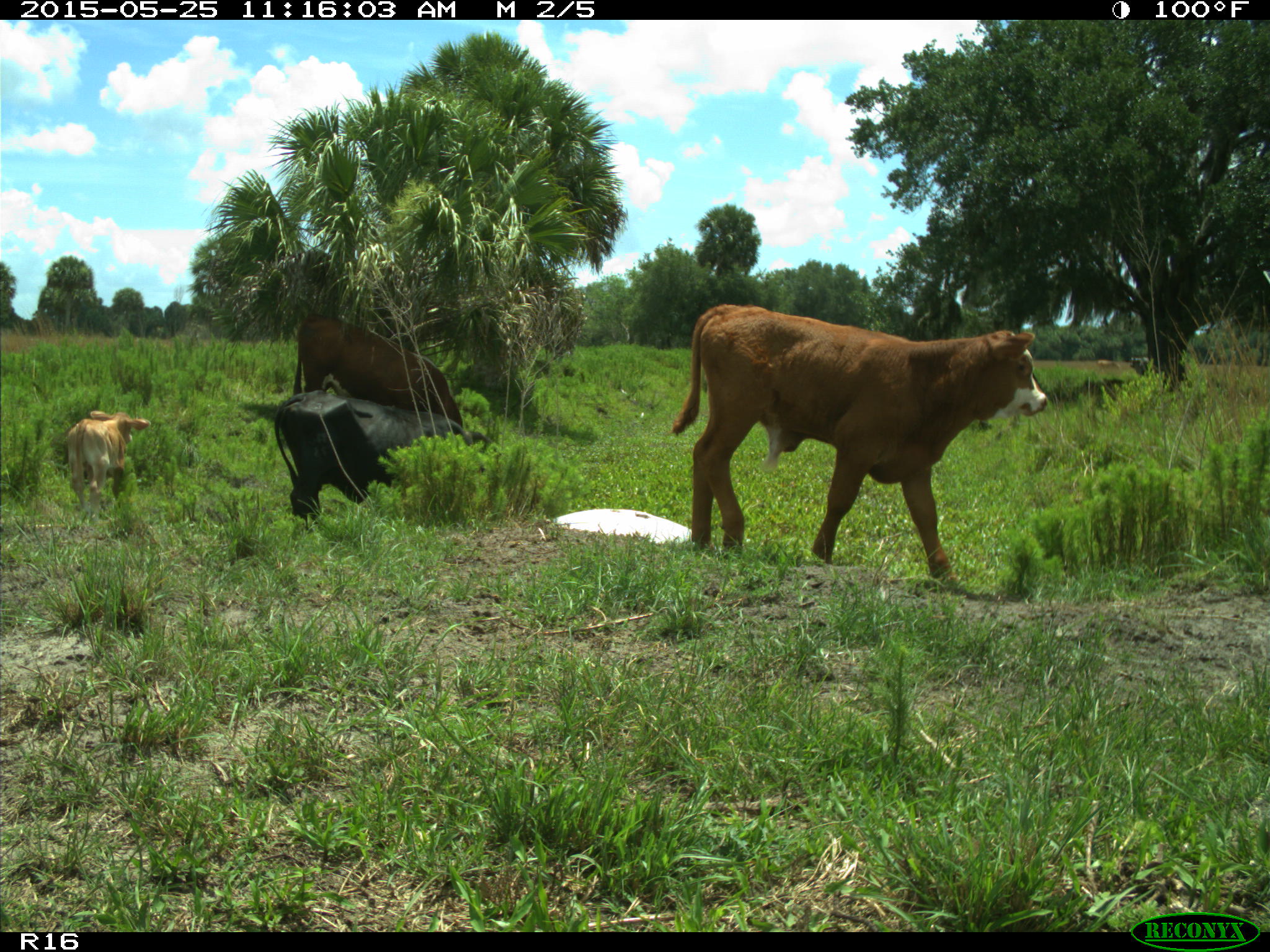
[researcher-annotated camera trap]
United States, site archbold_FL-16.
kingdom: Animalia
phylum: Chordata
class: Mammalia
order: Artiodactyla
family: Bovidae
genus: Bos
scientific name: Bos taurus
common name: domestic cow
Bos taurus (domestic cow).